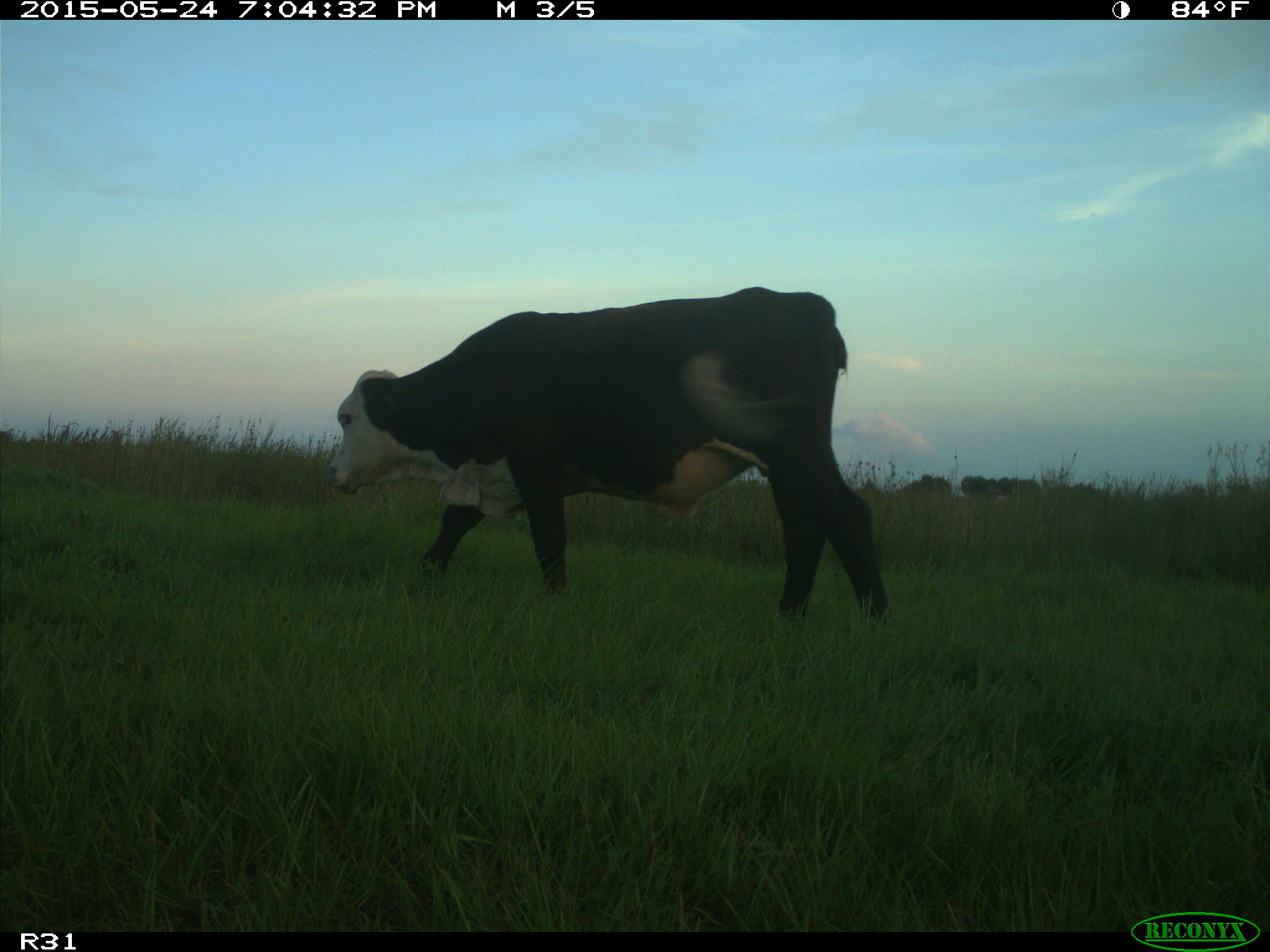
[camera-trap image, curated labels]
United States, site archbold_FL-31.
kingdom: Animalia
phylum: Chordata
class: Mammalia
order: Artiodactyla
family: Bovidae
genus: Bos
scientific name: Bos taurus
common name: domestic cow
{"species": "Bos taurus (domestic cow)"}